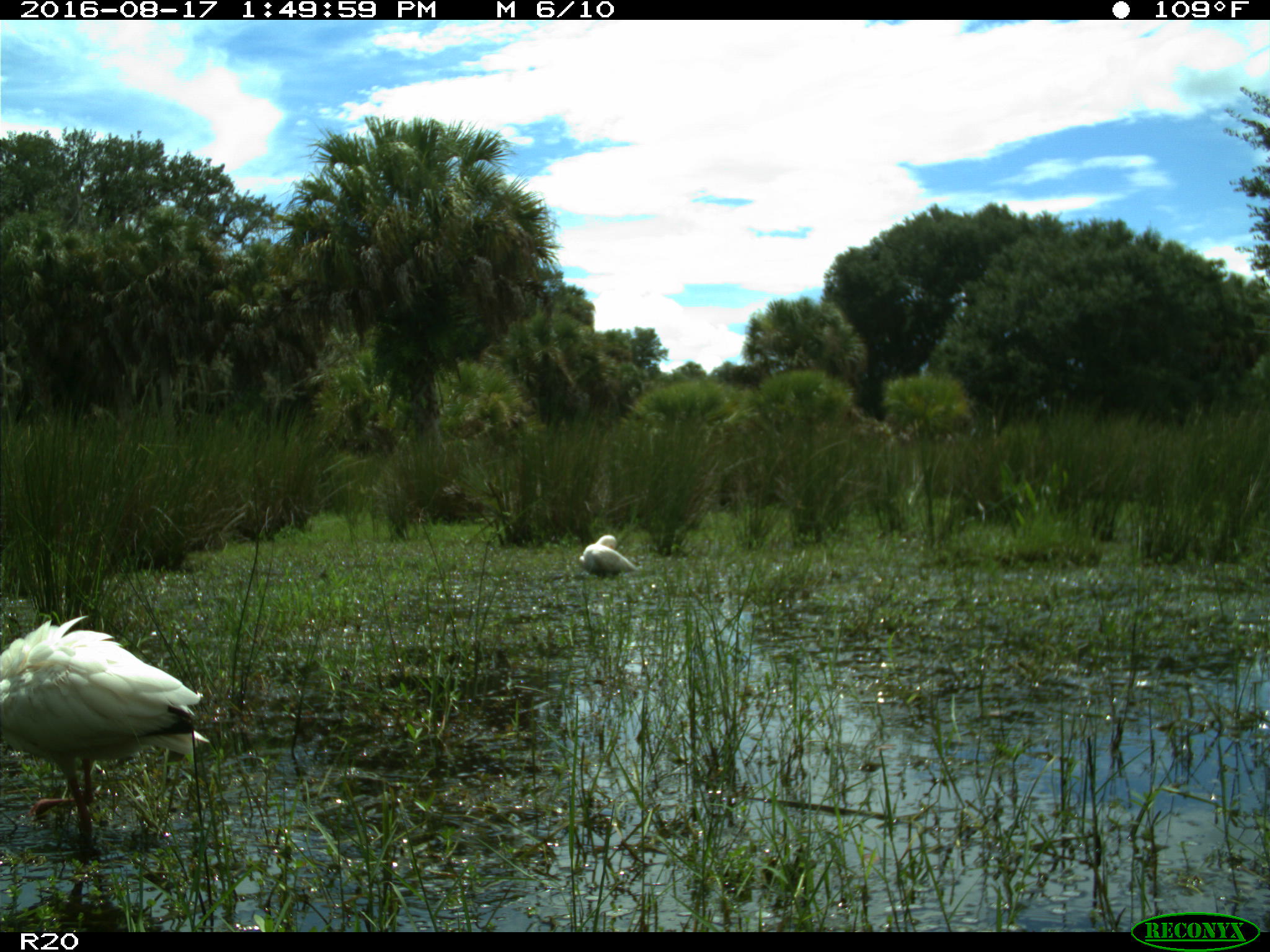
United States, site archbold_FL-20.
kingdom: Animalia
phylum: Chordata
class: Aves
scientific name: Aves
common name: birds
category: unidentified bird